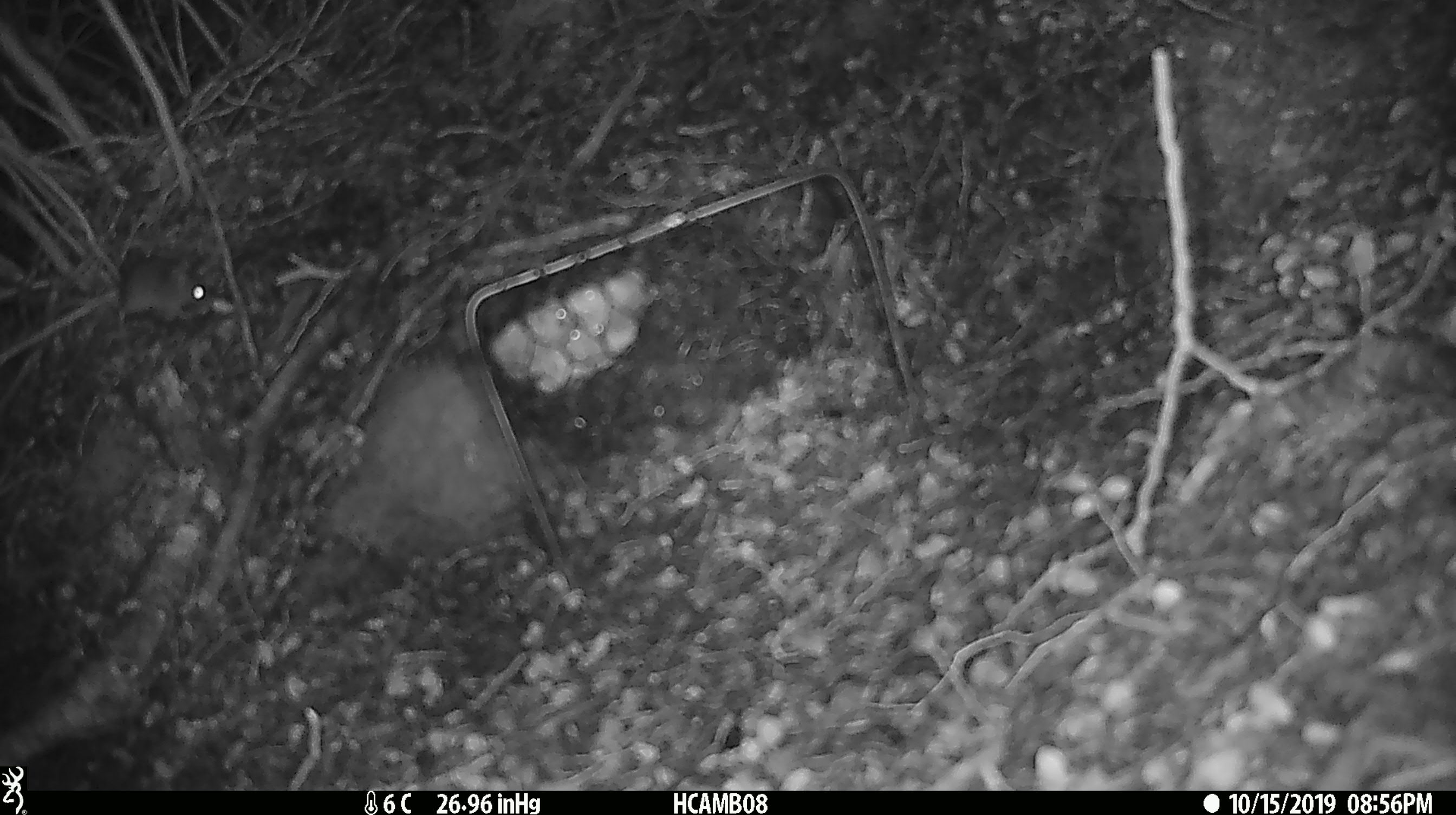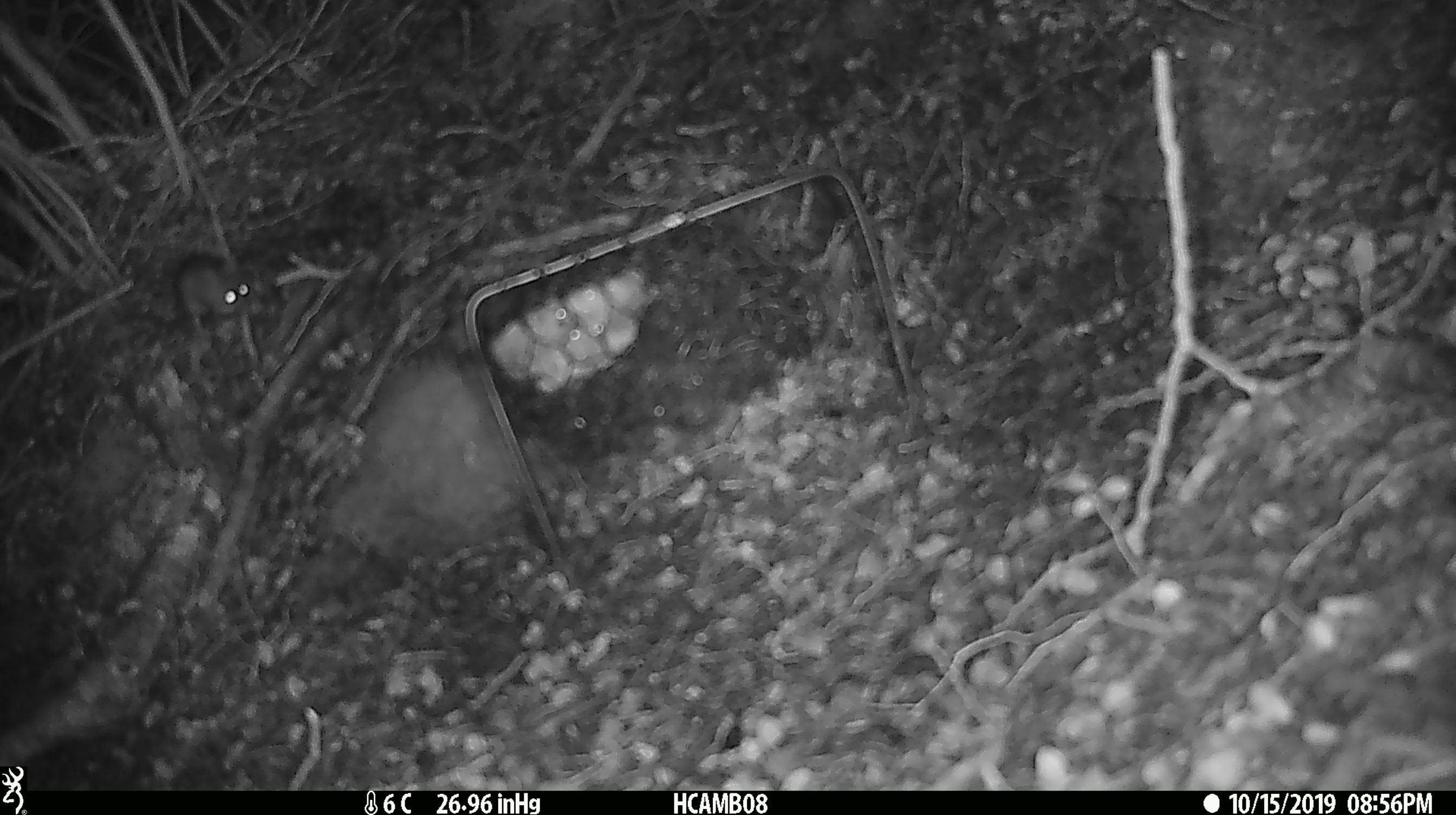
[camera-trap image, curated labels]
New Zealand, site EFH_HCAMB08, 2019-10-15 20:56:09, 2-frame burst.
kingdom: Animalia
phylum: Chordata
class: Mammalia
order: Rodentia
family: Muridae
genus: Mus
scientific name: Mus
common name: mouse